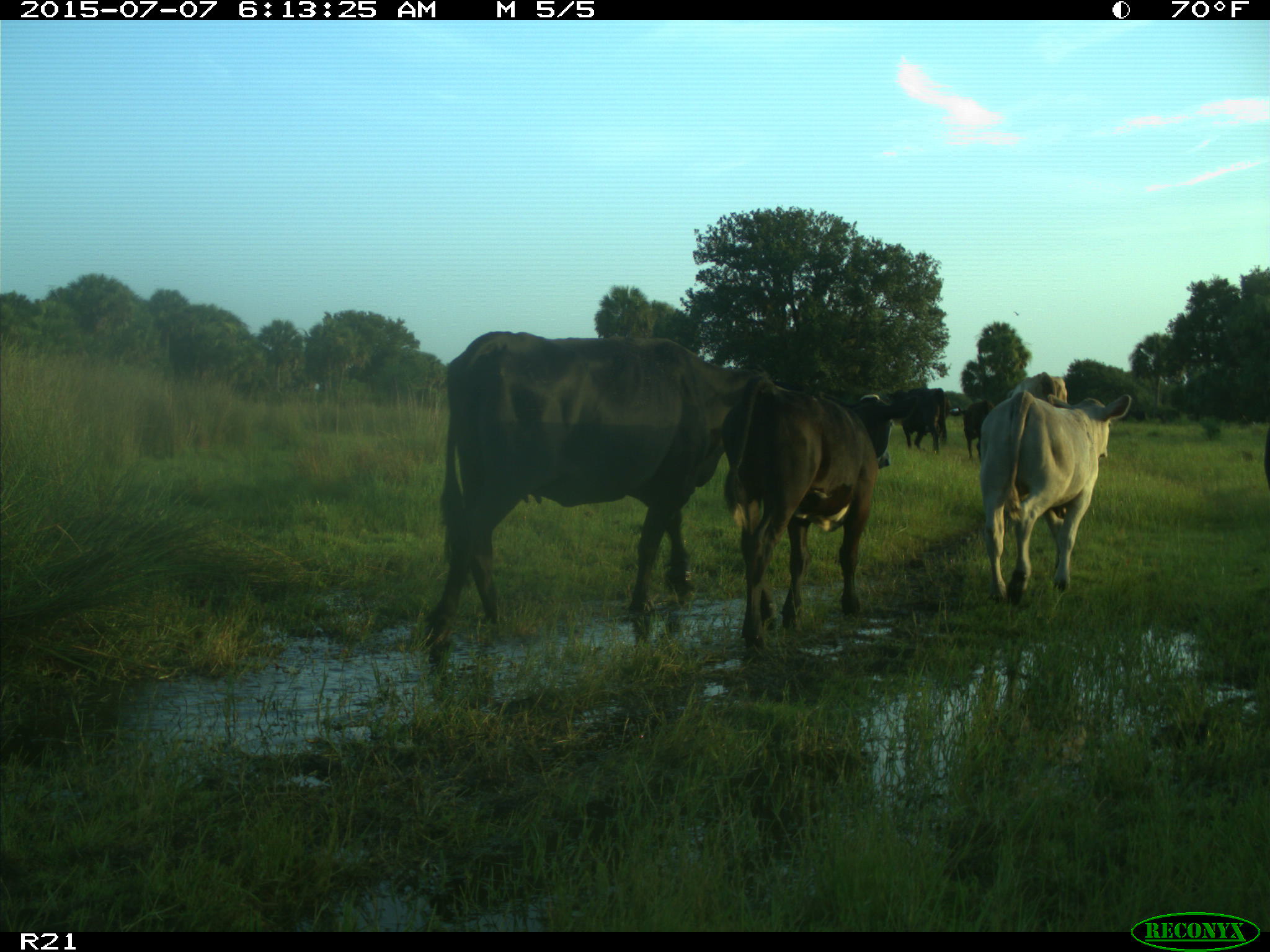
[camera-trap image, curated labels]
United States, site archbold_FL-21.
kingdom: Animalia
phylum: Chordata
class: Mammalia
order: Artiodactyla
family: Bovidae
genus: Bos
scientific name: Bos taurus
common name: domestic cow